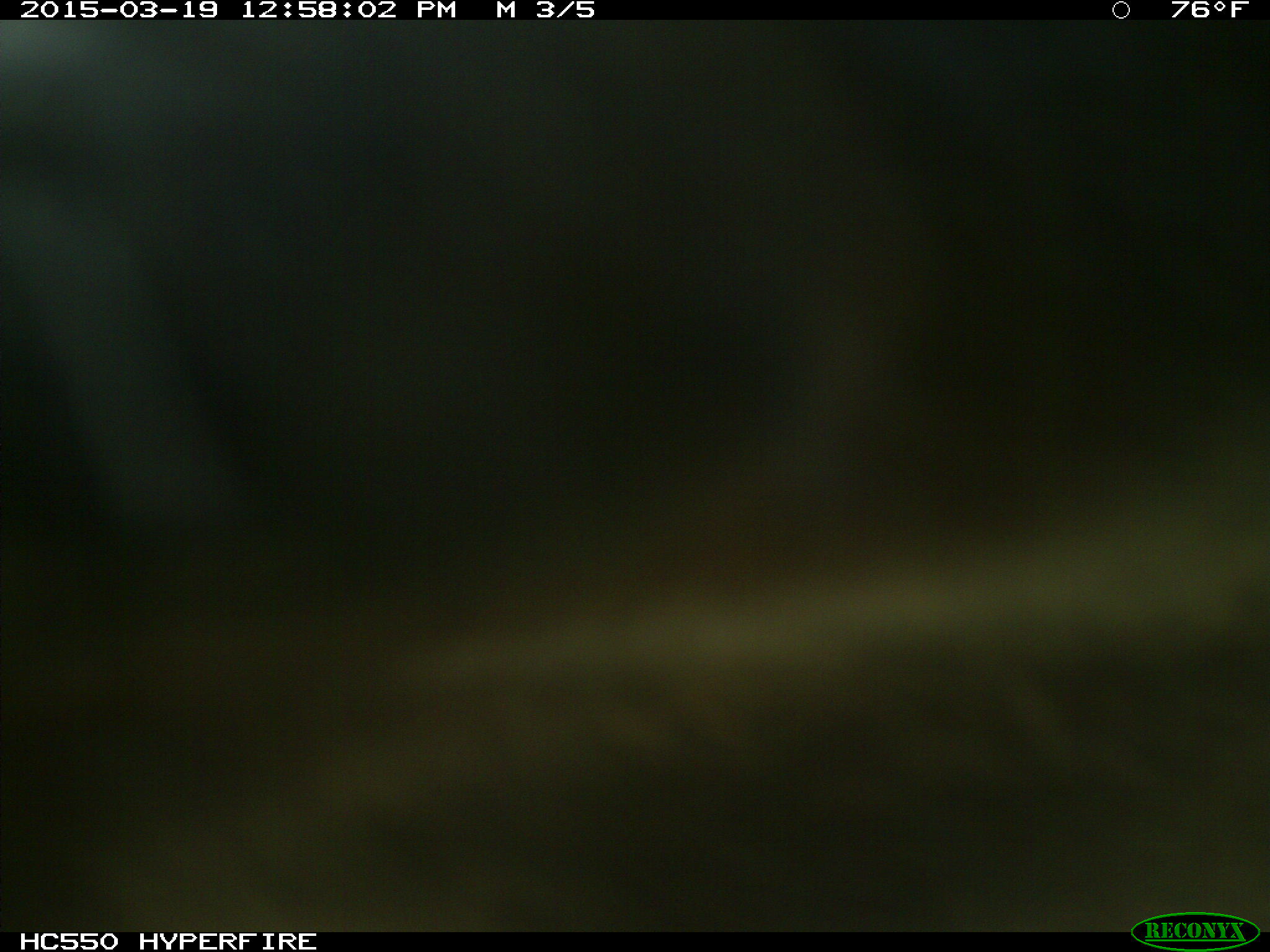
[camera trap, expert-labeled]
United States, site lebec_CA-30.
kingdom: Animalia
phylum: Chordata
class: Mammalia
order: Artiodactyla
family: Bovidae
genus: Bos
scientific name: Bos taurus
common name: domestic cow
Bos taurus (domestic cow).